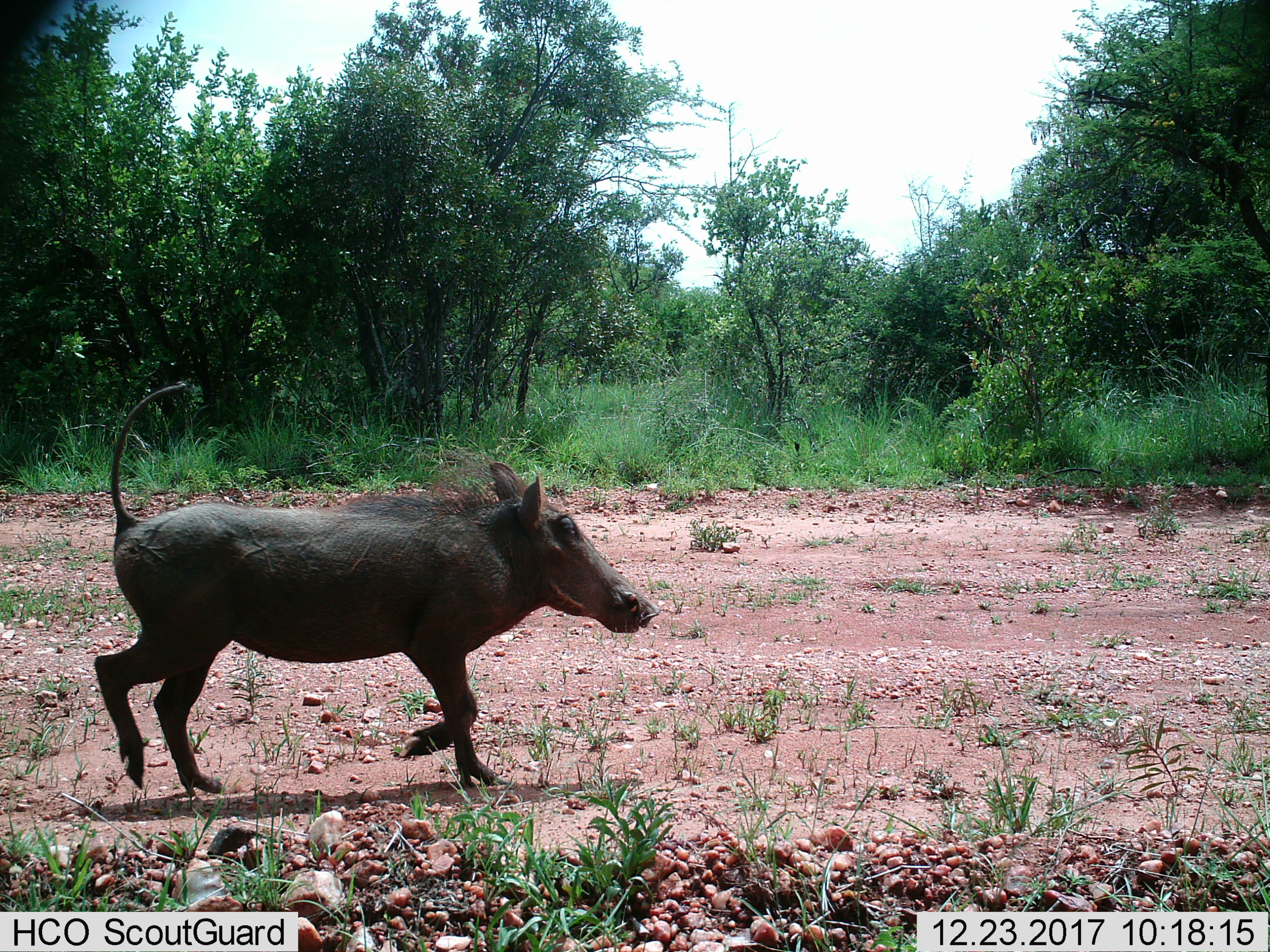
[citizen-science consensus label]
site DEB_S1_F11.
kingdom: Animalia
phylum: Chordata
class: Mammalia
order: Artiodactyla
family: Suidae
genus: Phacochoerus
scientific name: Phacochoerus africanus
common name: warthog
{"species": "warthog (Phacochoerus africanus)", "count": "1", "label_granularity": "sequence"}